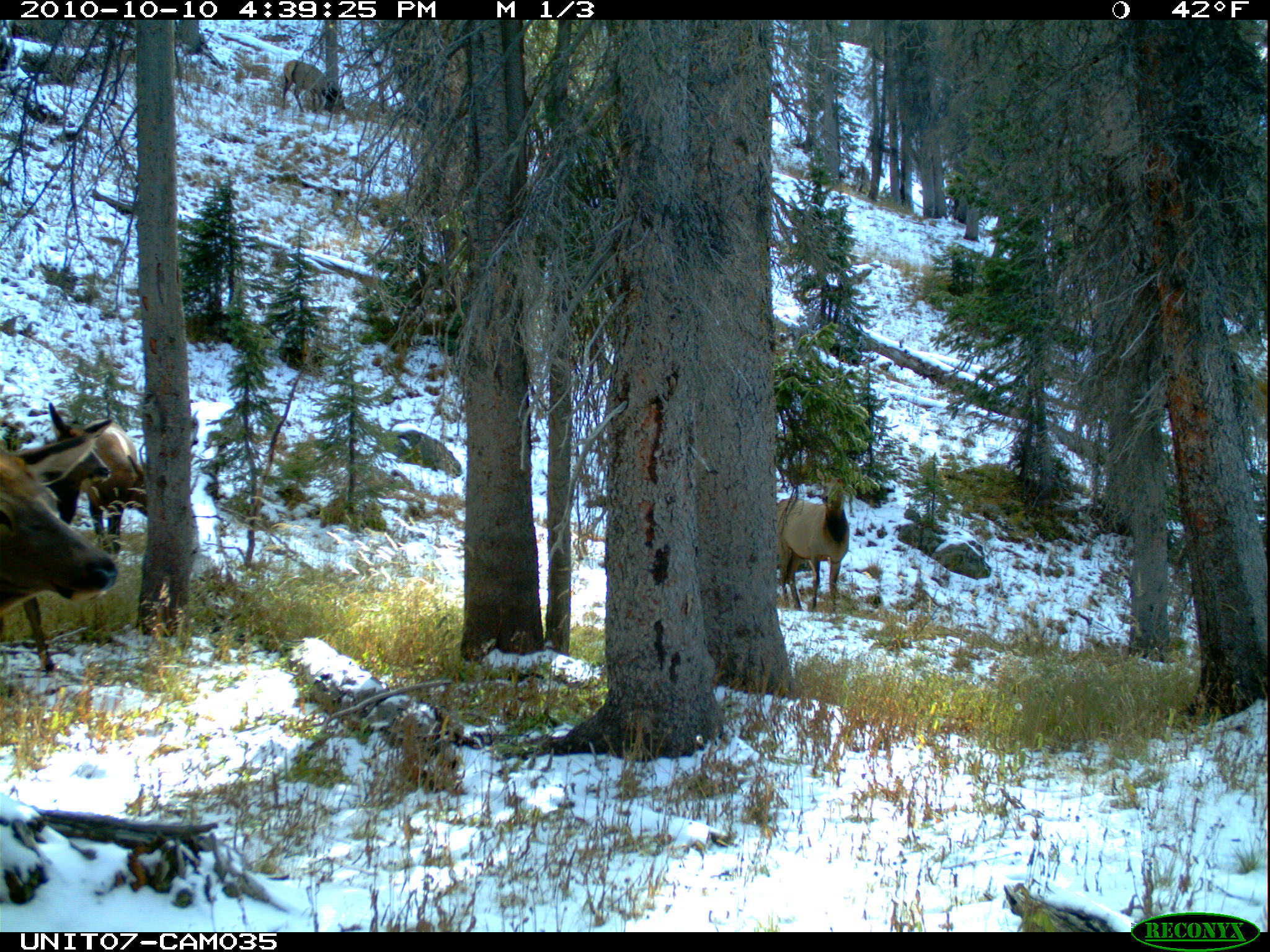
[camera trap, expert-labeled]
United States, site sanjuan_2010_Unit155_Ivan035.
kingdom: Animalia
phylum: Chordata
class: Mammalia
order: Artiodactyla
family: Cervidae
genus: Cervus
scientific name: Cervus elaphus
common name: red deer